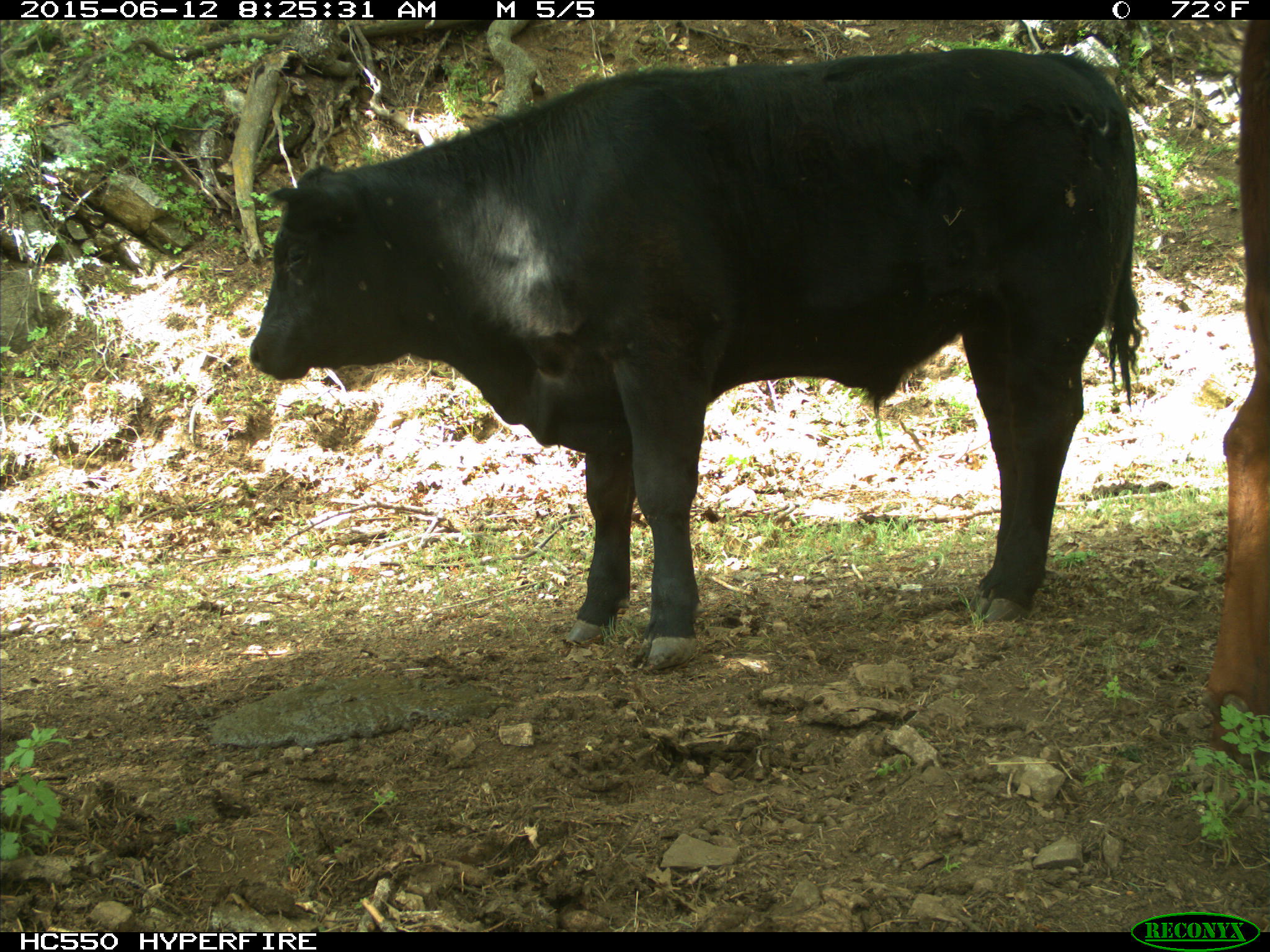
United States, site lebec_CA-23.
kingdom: Animalia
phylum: Chordata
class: Mammalia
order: Artiodactyla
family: Bovidae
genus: Bos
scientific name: Bos taurus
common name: domestic cow